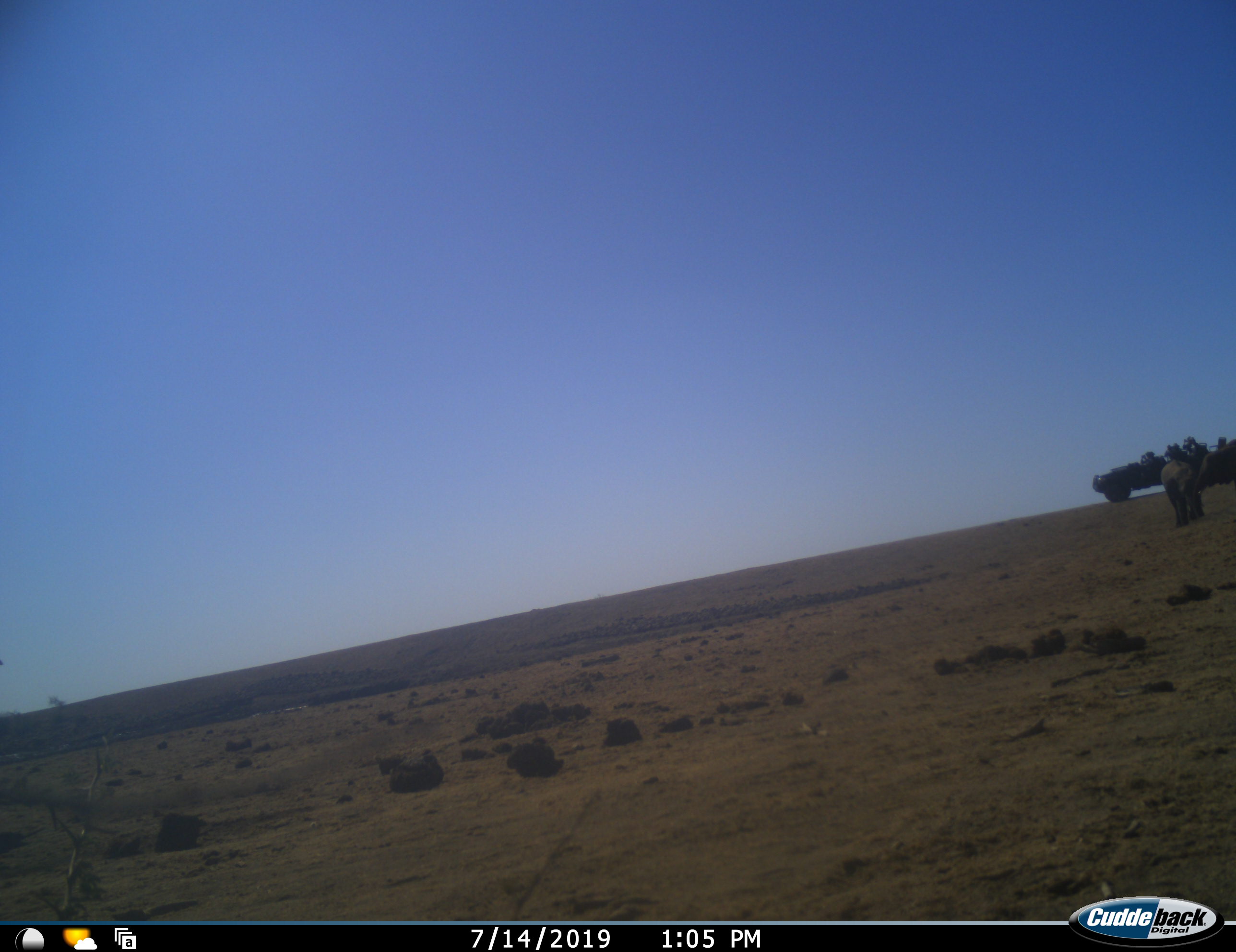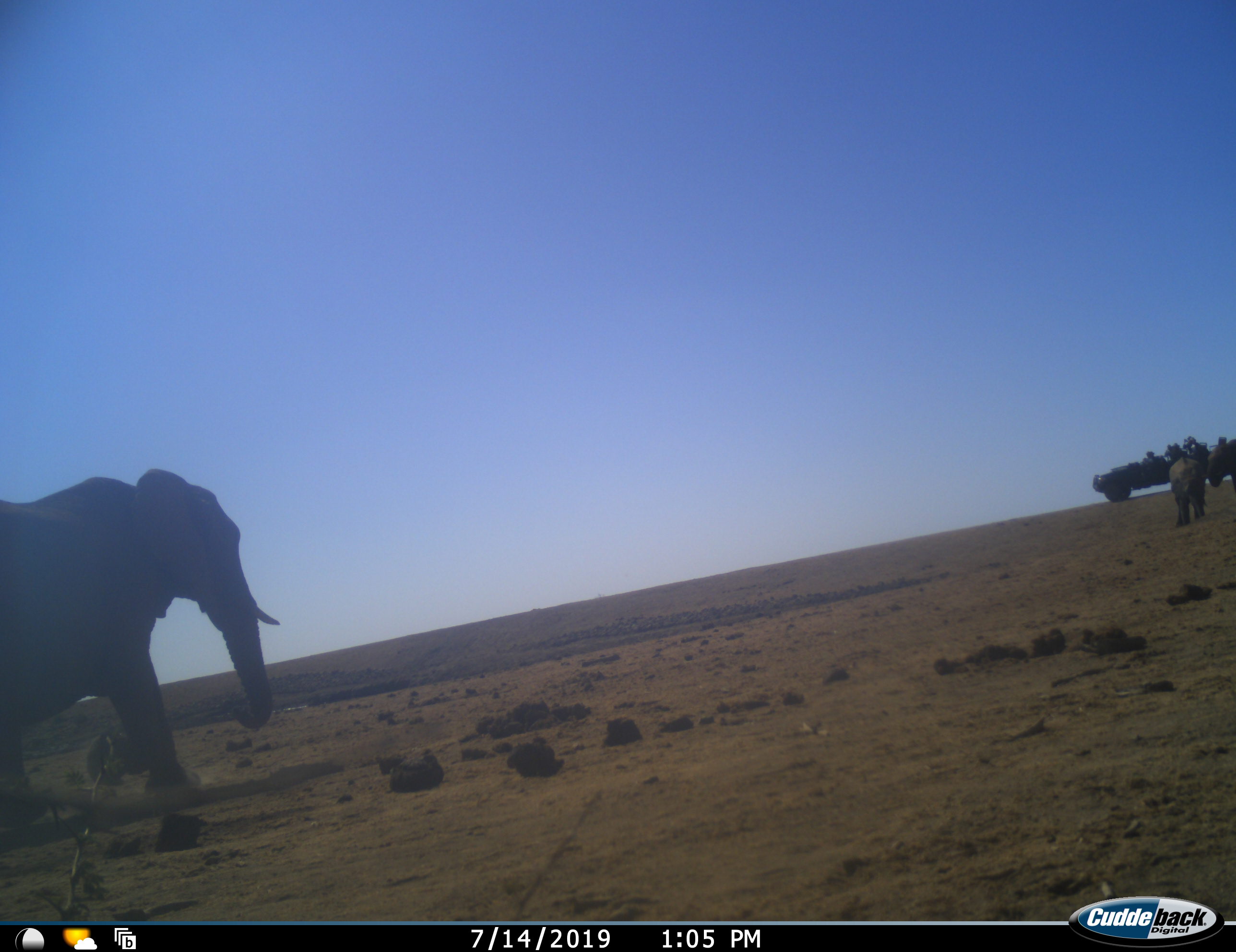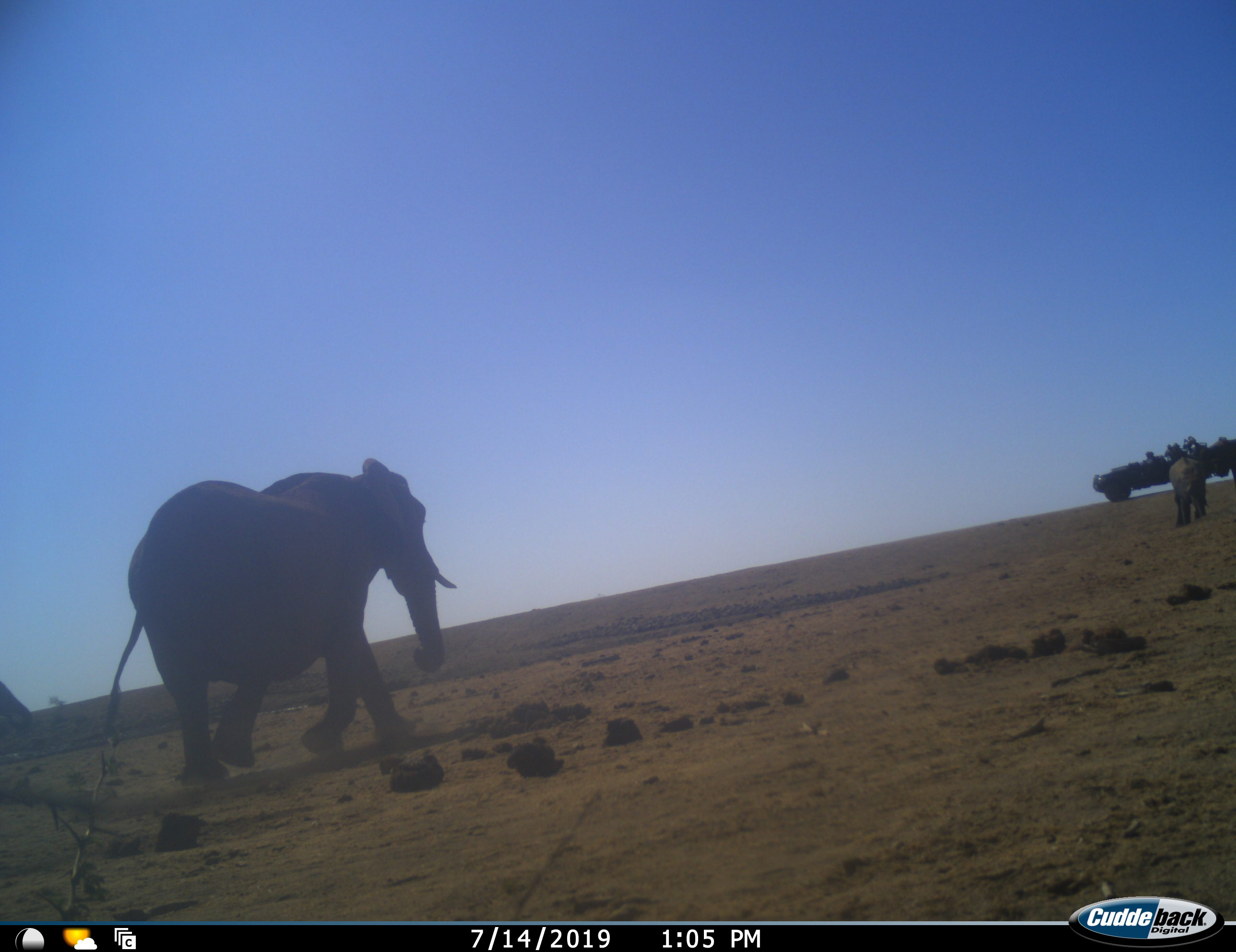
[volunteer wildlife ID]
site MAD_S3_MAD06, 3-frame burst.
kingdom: Animalia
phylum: Chordata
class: Mammalia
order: Proboscidea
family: Elephantidae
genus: Loxodonta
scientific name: Loxodonta africana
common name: african bush elephant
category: elephant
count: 3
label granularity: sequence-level